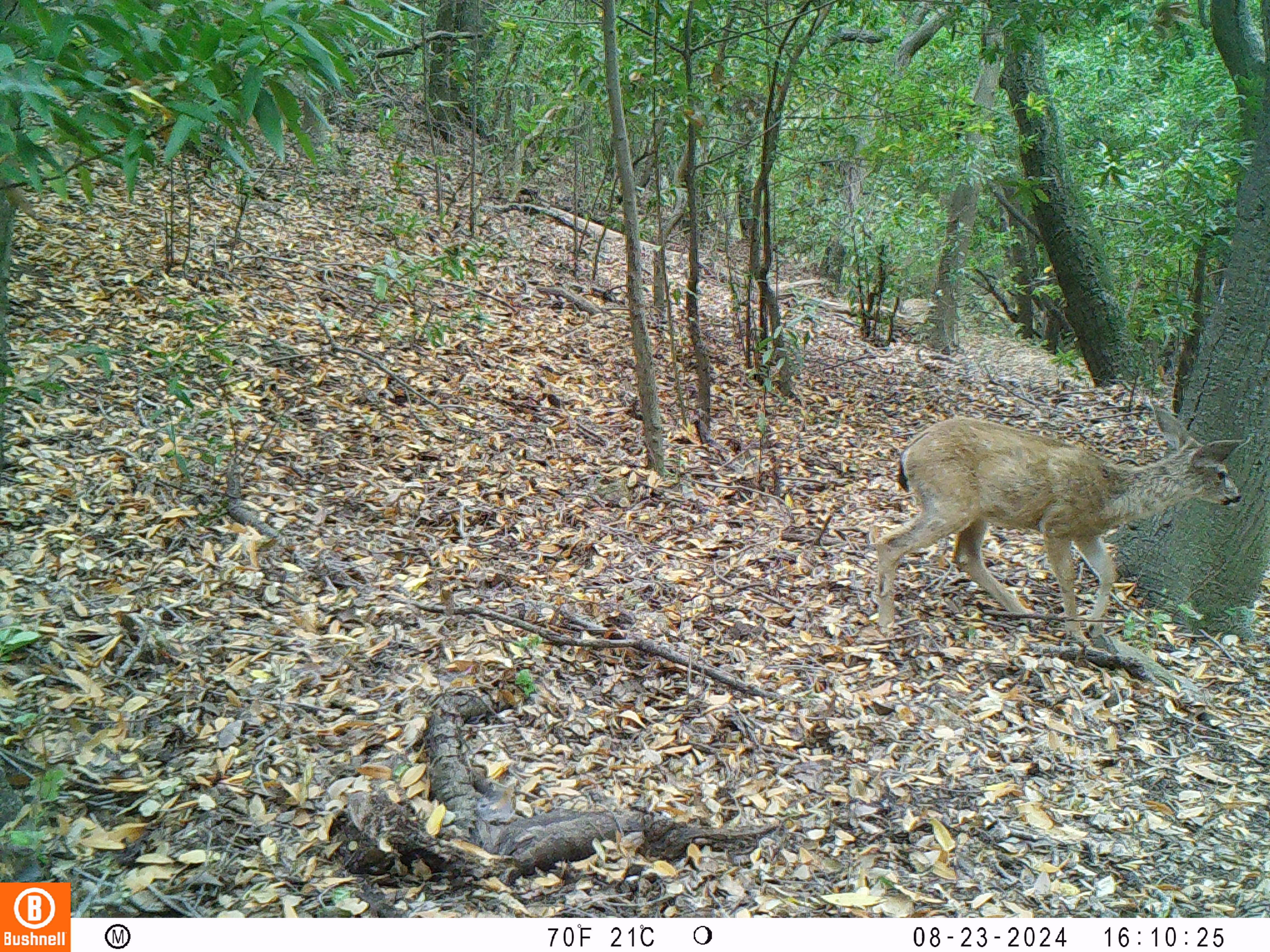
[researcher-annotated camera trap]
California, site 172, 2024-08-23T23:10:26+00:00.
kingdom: Animalia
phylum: Chordata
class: Mammalia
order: Artiodactyla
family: Cervidae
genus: Odocoileus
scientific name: Odocoileus hemionus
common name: mule deer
Mule deer (Odocoileus hemionus).